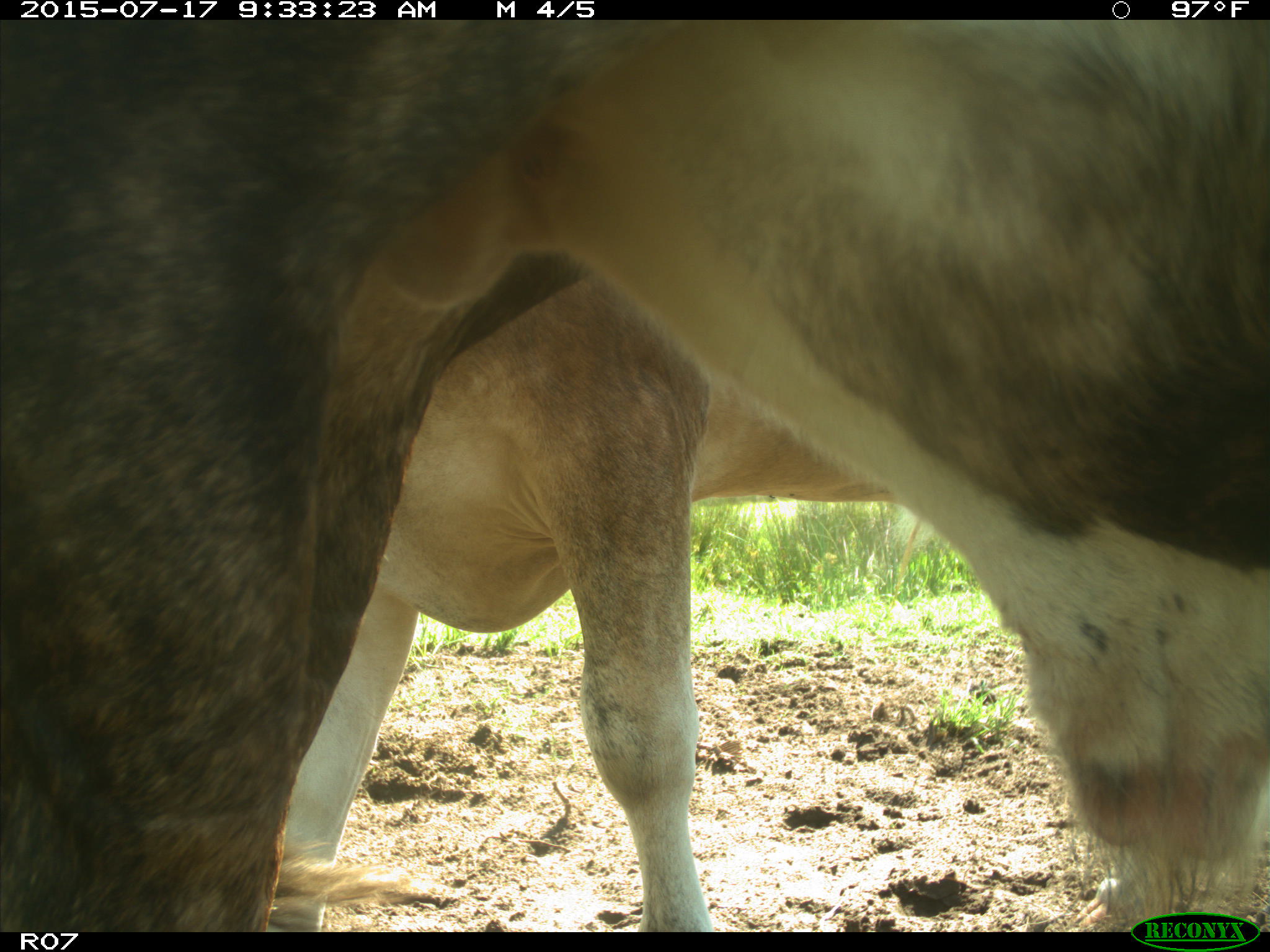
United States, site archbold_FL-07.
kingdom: Animalia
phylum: Chordata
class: Mammalia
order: Artiodactyla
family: Bovidae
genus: Bos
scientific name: Bos taurus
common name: domestic cow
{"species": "Bos taurus (domestic cow)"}